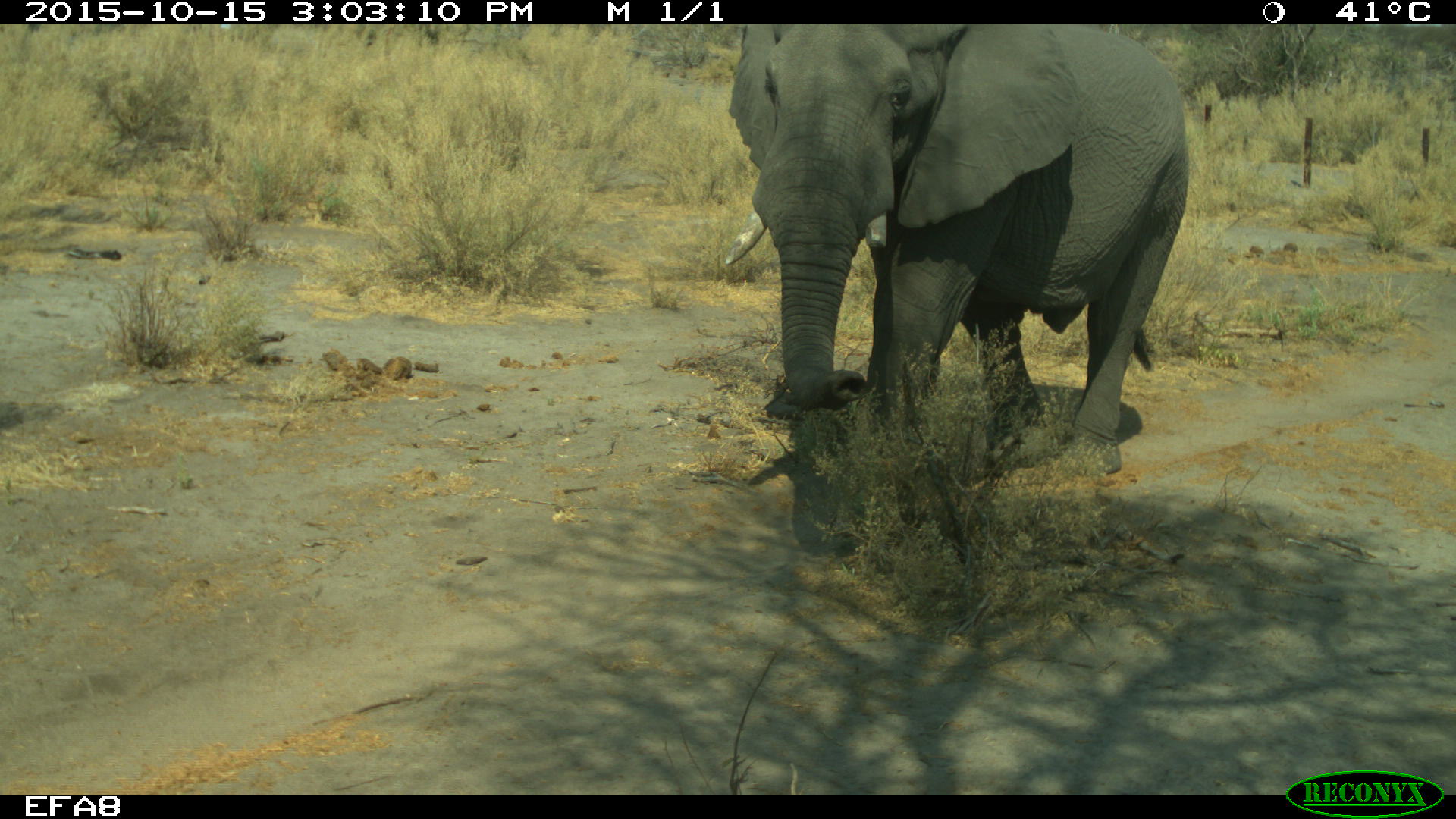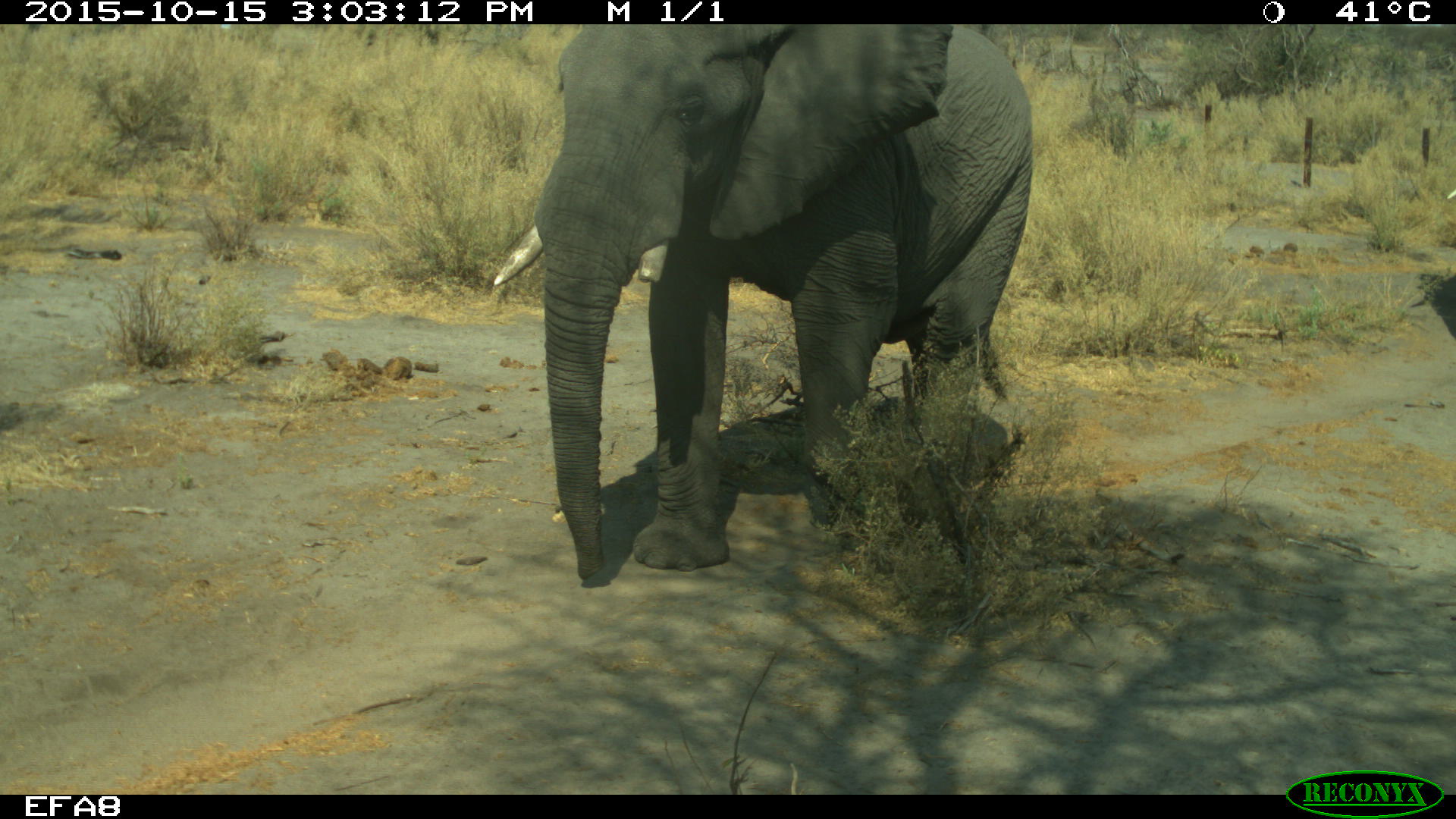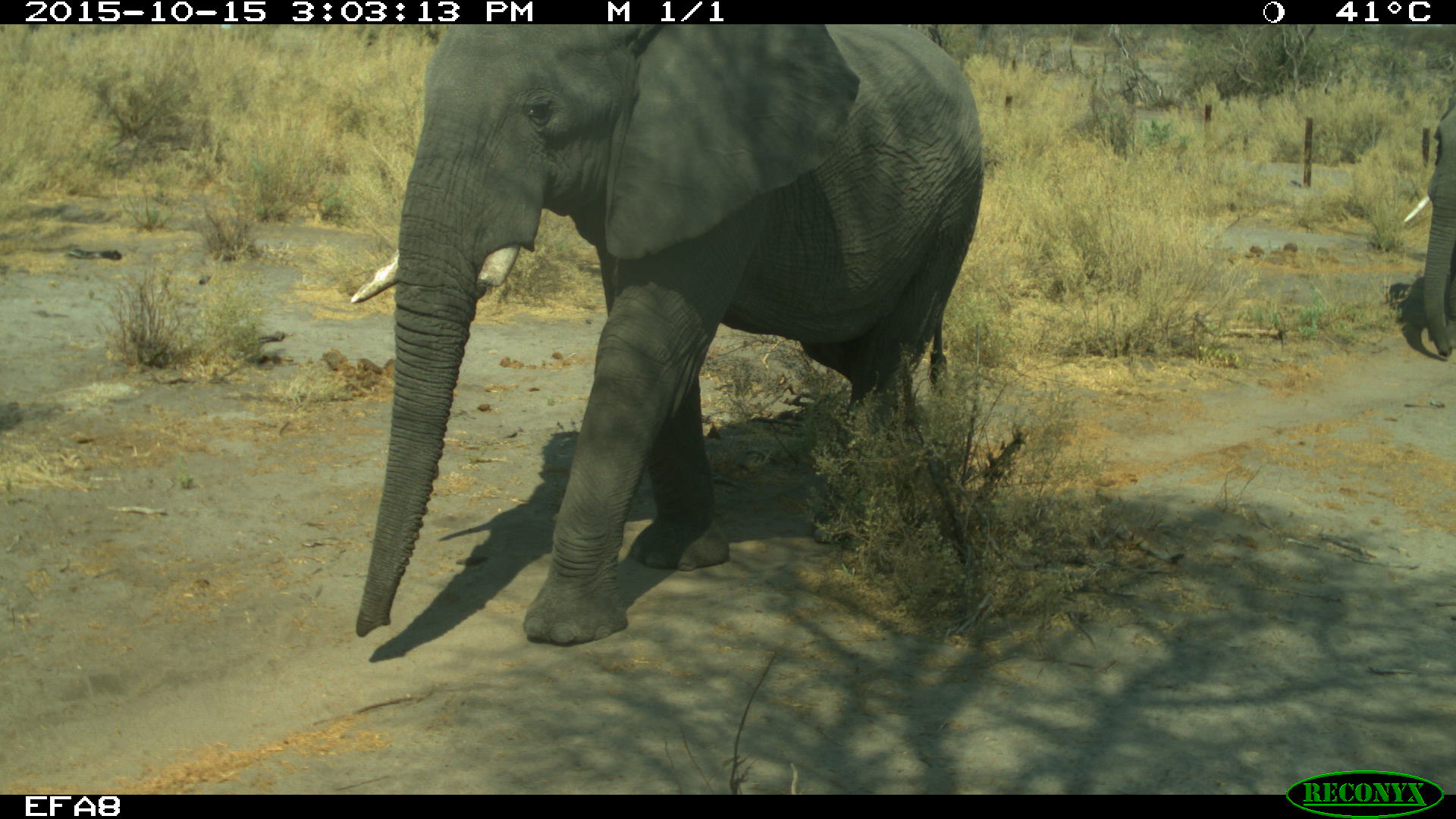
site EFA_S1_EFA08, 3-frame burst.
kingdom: Animalia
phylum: Chordata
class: Mammalia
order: Proboscidea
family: Elephantidae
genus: Loxodonta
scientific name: Loxodonta africana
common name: african bush elephant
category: elephant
Elephant (african bush elephant) (Loxodonta africana), count 2. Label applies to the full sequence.